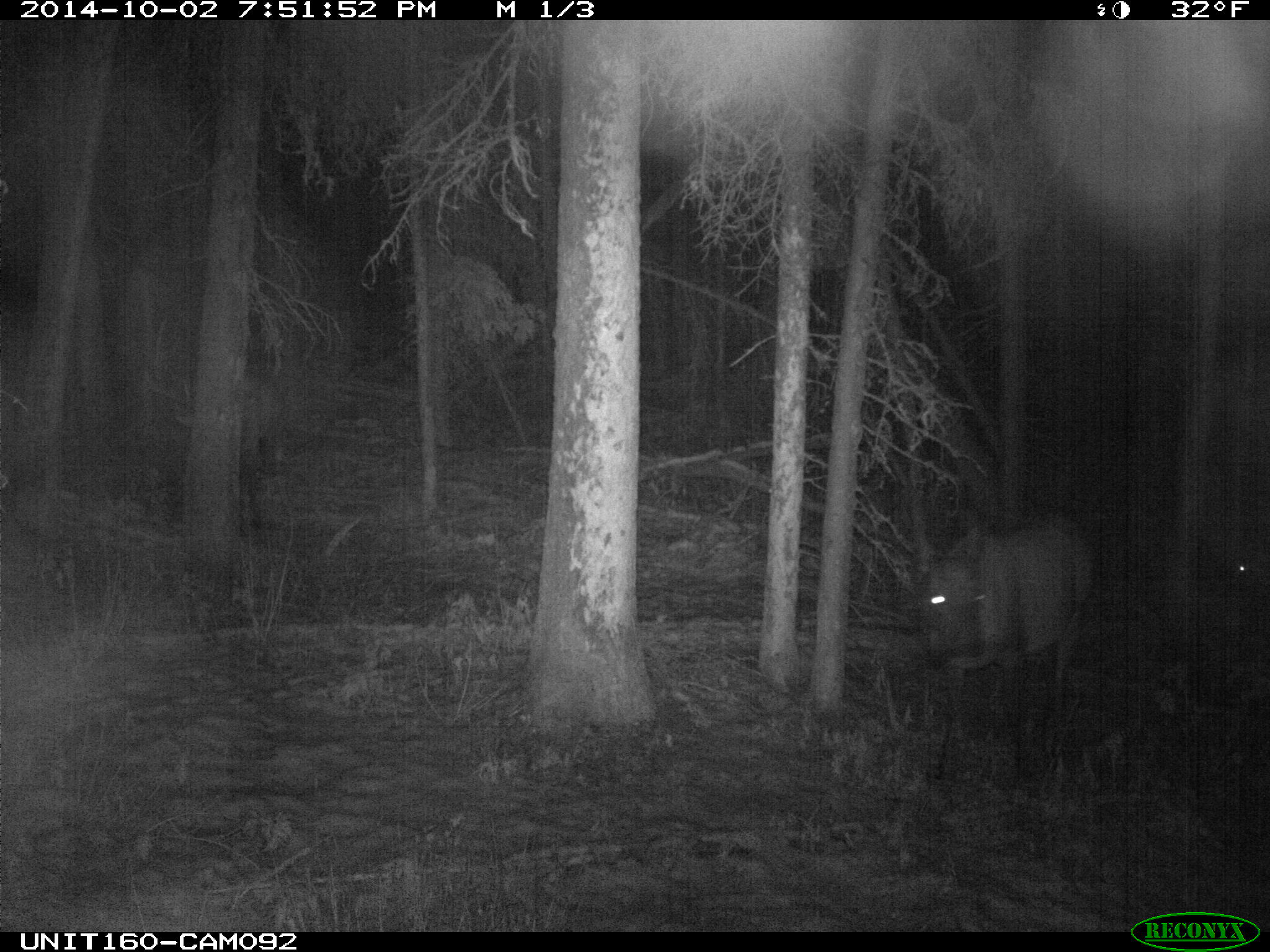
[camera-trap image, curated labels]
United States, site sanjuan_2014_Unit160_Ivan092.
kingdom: Animalia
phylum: Chordata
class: Mammalia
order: Artiodactyla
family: Cervidae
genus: Cervus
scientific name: Cervus elaphus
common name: red deer